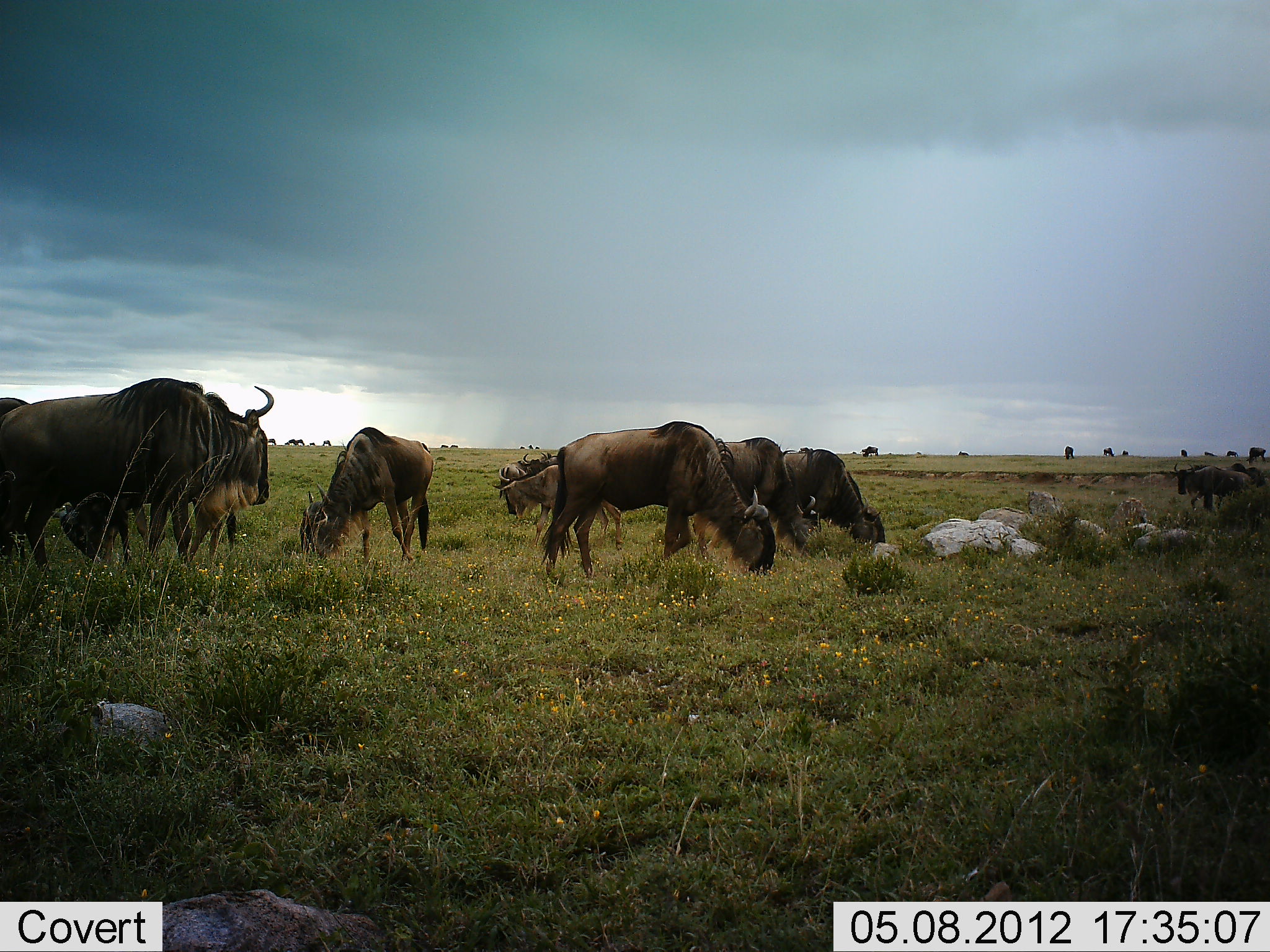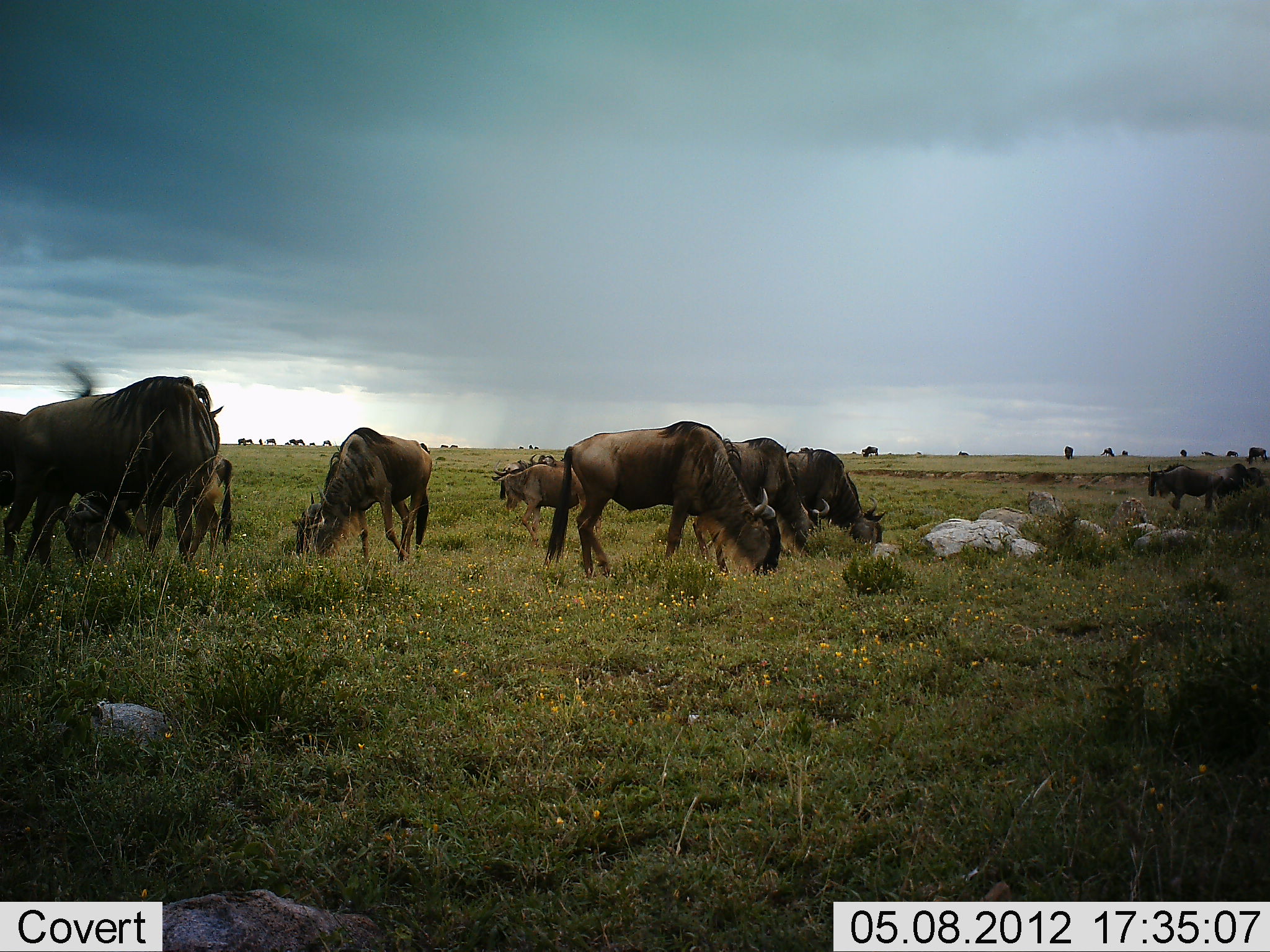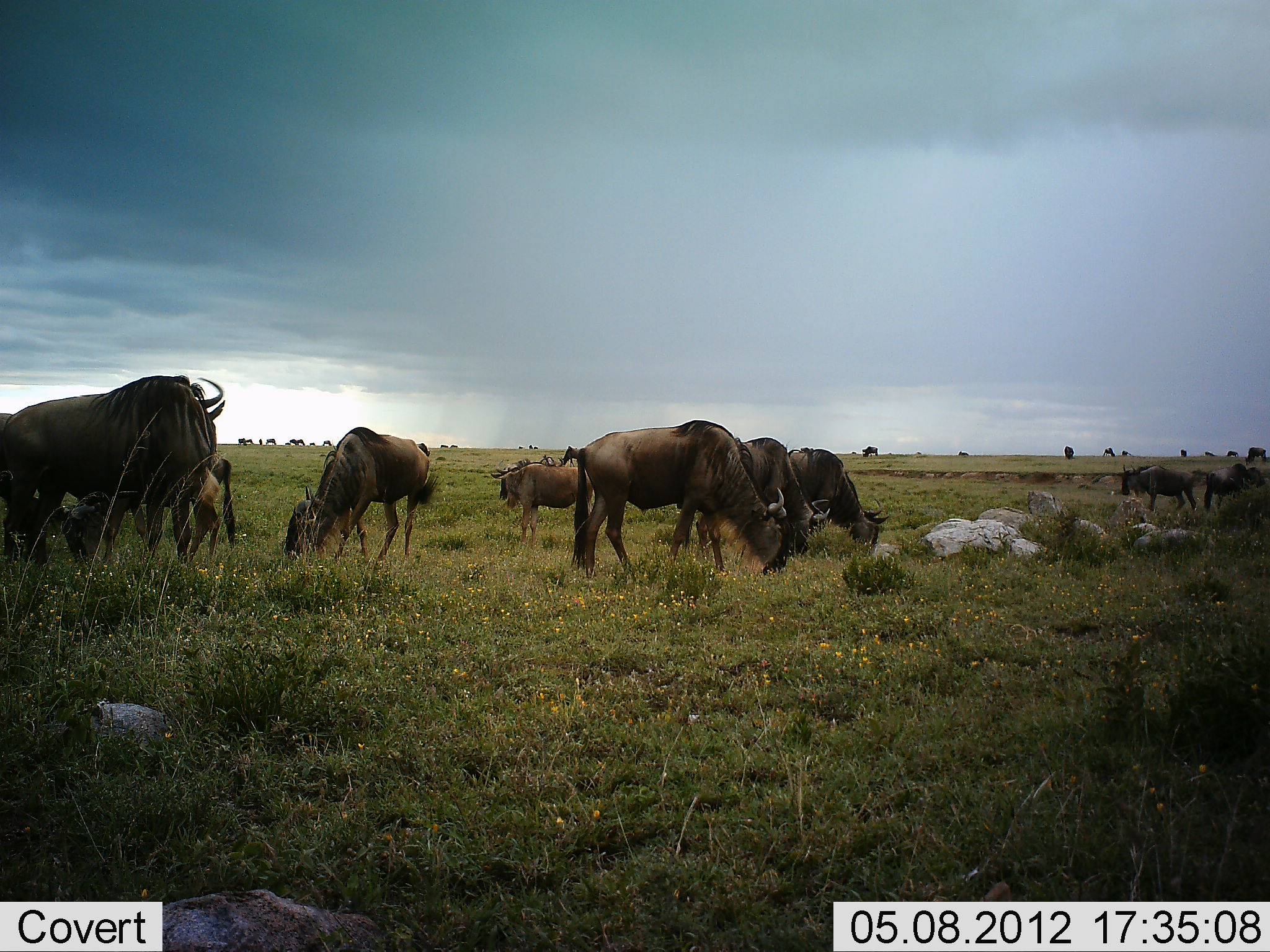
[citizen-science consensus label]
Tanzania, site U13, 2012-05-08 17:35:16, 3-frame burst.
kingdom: Animalia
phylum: Chordata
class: Mammalia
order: Artiodactyla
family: Bovidae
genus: Connochaetes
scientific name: Connochaetes taurinus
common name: blue wildebeest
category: wildebeest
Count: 11-50.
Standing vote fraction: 70%.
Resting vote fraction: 0%.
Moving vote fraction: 30%.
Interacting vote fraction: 10%.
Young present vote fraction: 20%.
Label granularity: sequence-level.